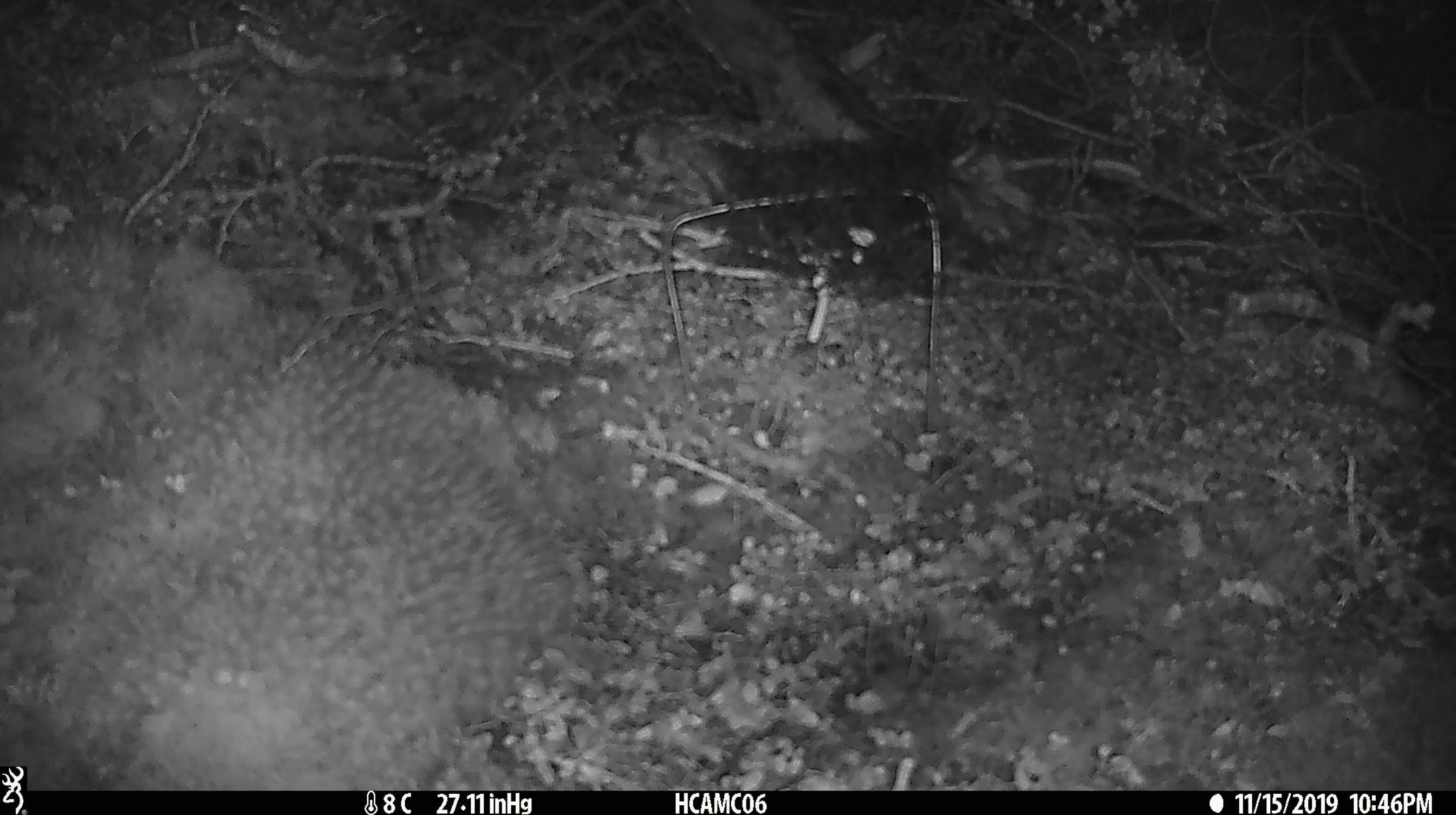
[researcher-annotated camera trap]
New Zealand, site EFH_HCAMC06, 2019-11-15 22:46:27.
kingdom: Animalia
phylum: Chordata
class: Mammalia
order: Rodentia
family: Muridae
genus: Mus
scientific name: Mus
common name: mouse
Mouse (Mus).